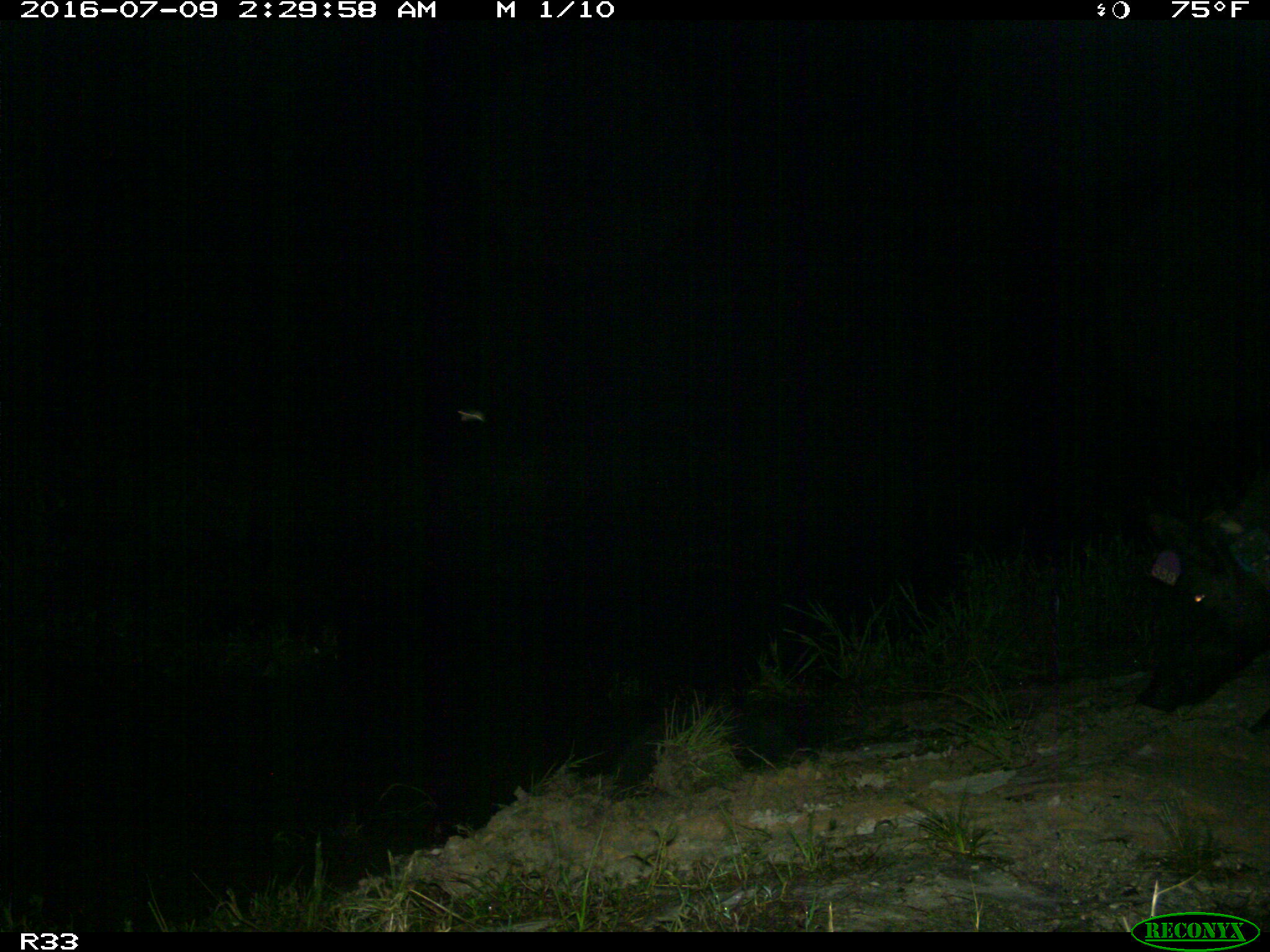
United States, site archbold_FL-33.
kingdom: Animalia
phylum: Chordata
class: Mammalia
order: Artiodactyla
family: Suidae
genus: Sus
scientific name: Sus scrofa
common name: wild boar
Sus scrofa (wild boar).